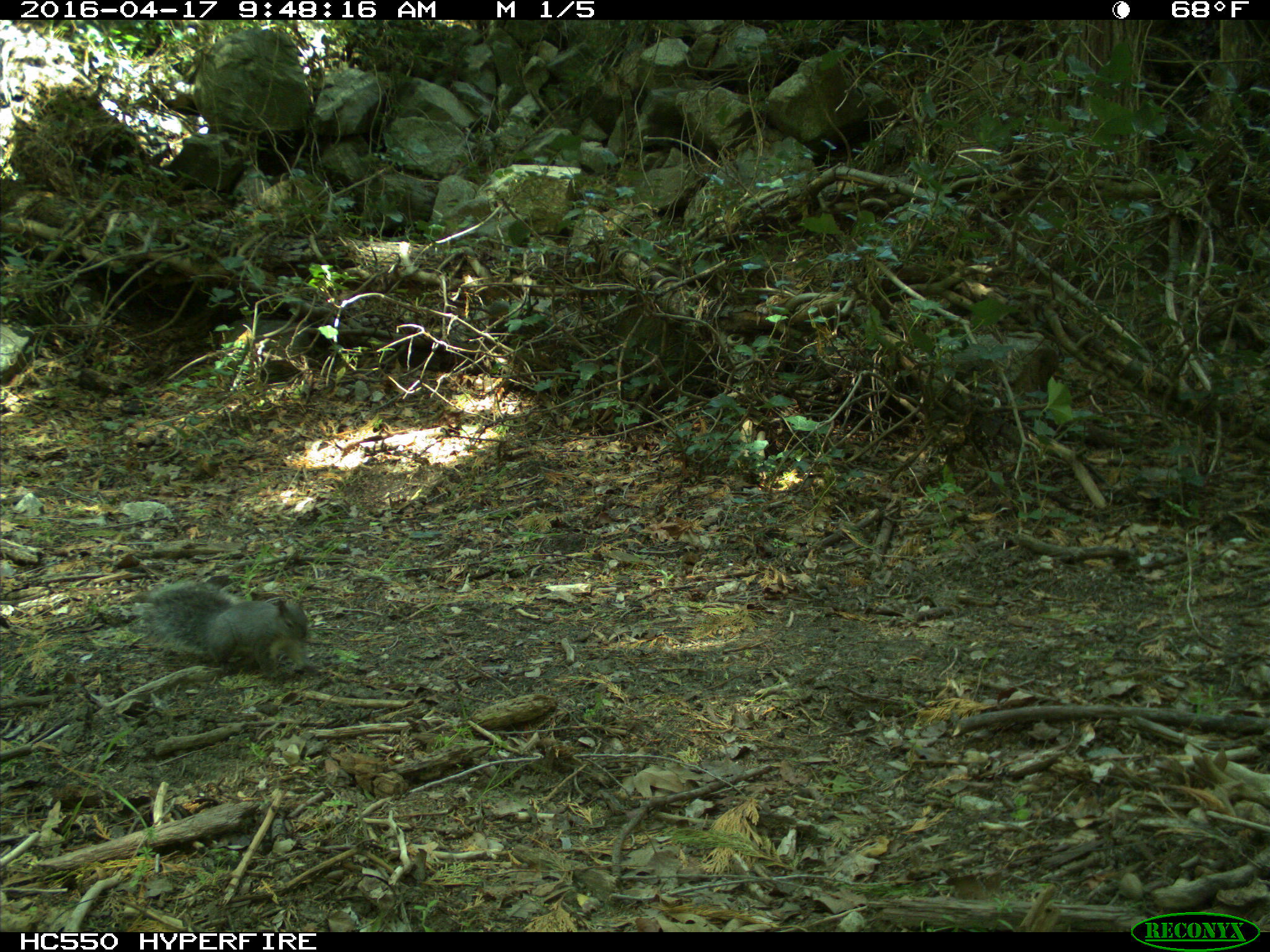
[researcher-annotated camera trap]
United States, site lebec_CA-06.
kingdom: Animalia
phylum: Chordata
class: Mammalia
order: Rodentia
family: Sciuridae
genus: Sciurus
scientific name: Sciurus carolinensis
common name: eastern gray squirrel